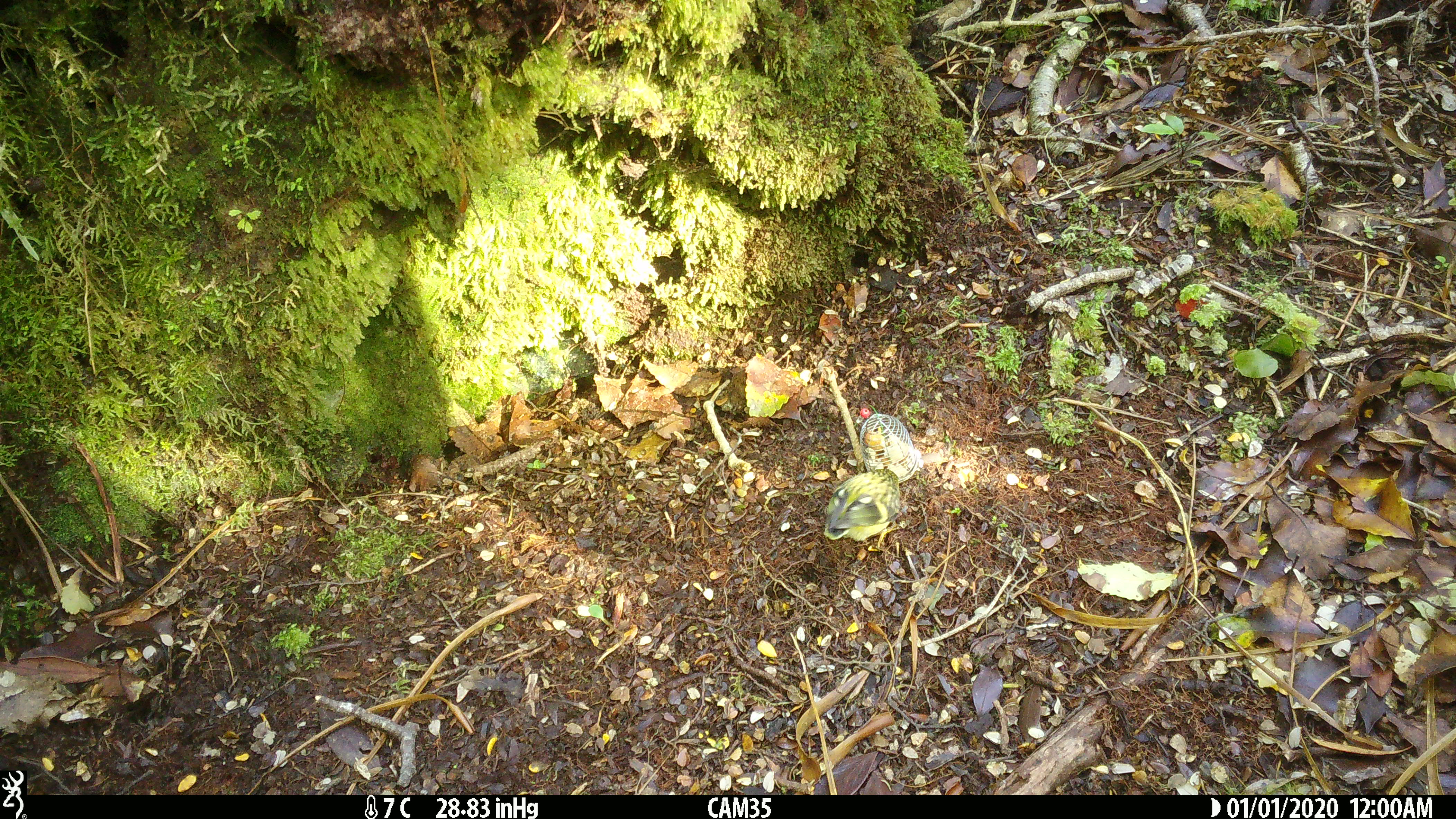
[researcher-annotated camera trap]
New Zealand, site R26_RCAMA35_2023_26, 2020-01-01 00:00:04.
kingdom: Animalia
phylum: Chordata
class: Aves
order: Passeriformes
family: Acanthisittidae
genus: Acanthisitta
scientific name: Acanthisitta chloris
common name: rifleman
Rifleman (Acanthisitta chloris).